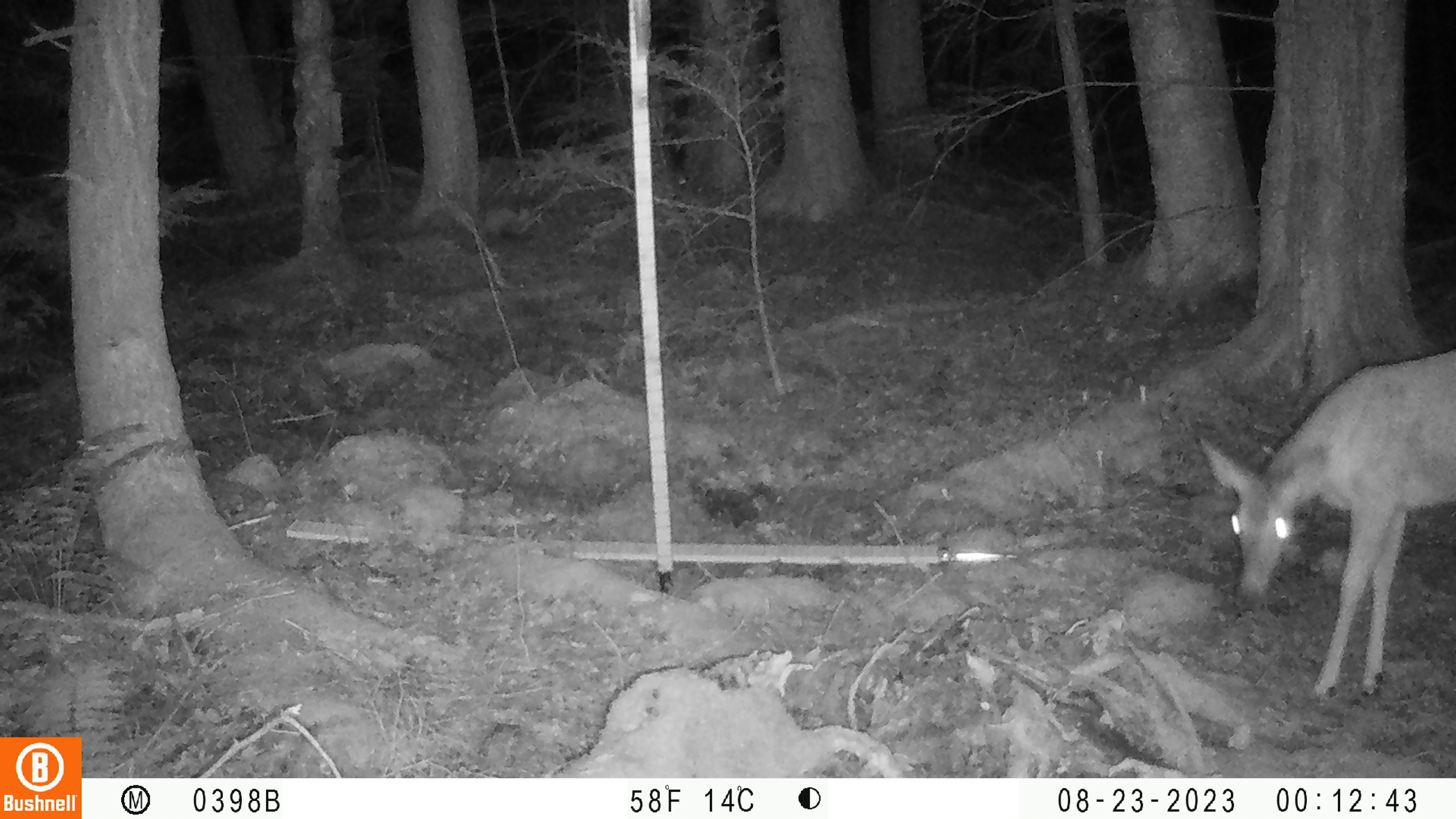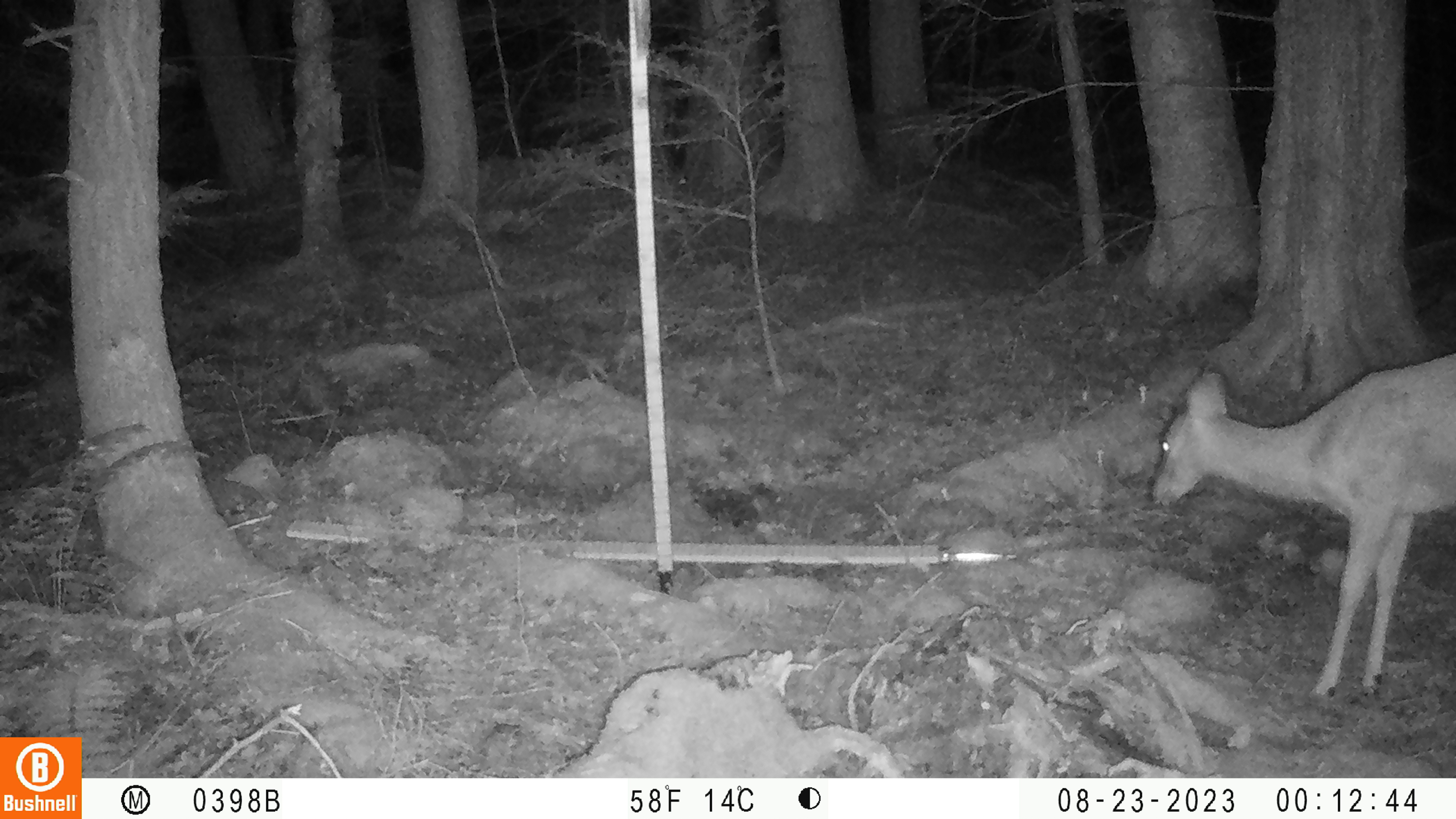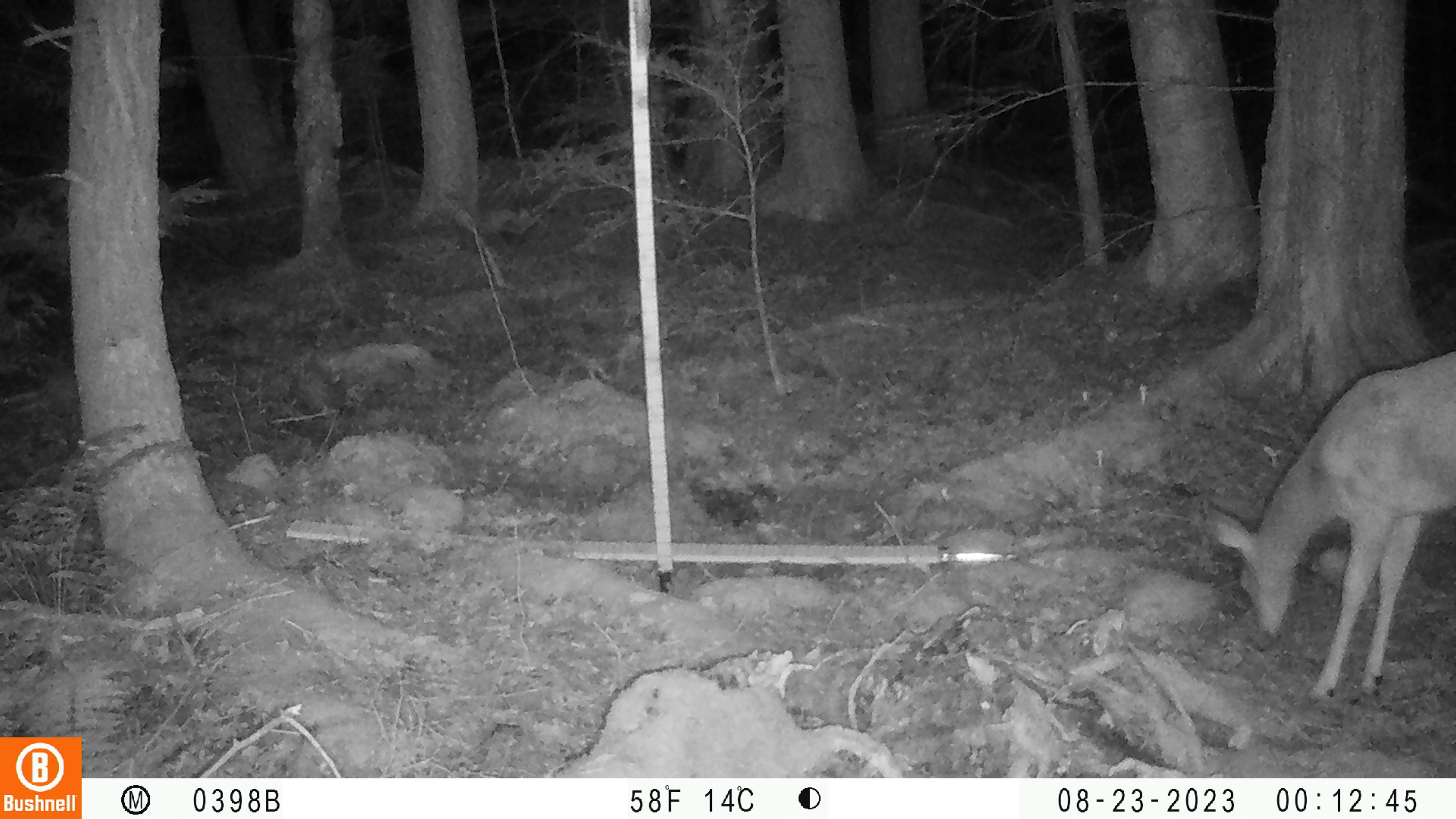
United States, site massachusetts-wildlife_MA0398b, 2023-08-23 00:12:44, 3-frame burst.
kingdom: Animalia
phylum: Chordata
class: Mammalia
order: Artiodactyla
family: Cervidae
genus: Odocoileus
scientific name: Odocoileus virginianus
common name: white-tailed deer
White-tailed deer (Odocoileus virginianus).